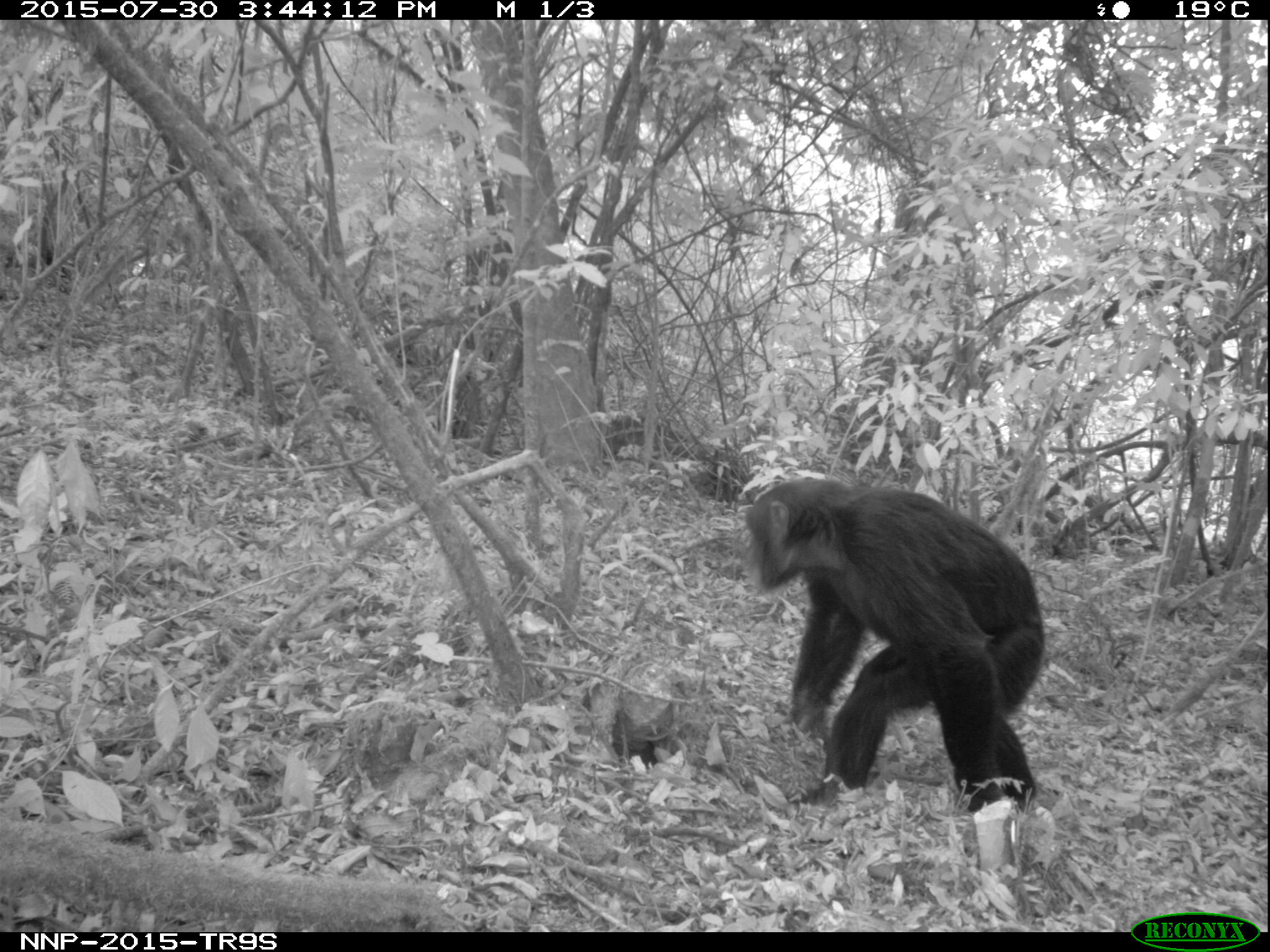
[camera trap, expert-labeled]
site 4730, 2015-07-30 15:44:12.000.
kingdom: Animalia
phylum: Chordata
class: Mammalia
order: Primates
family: Hominidae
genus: Pan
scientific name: Pan troglodytes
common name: chimpanzee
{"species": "Pan troglodytes (chimpanzee)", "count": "1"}